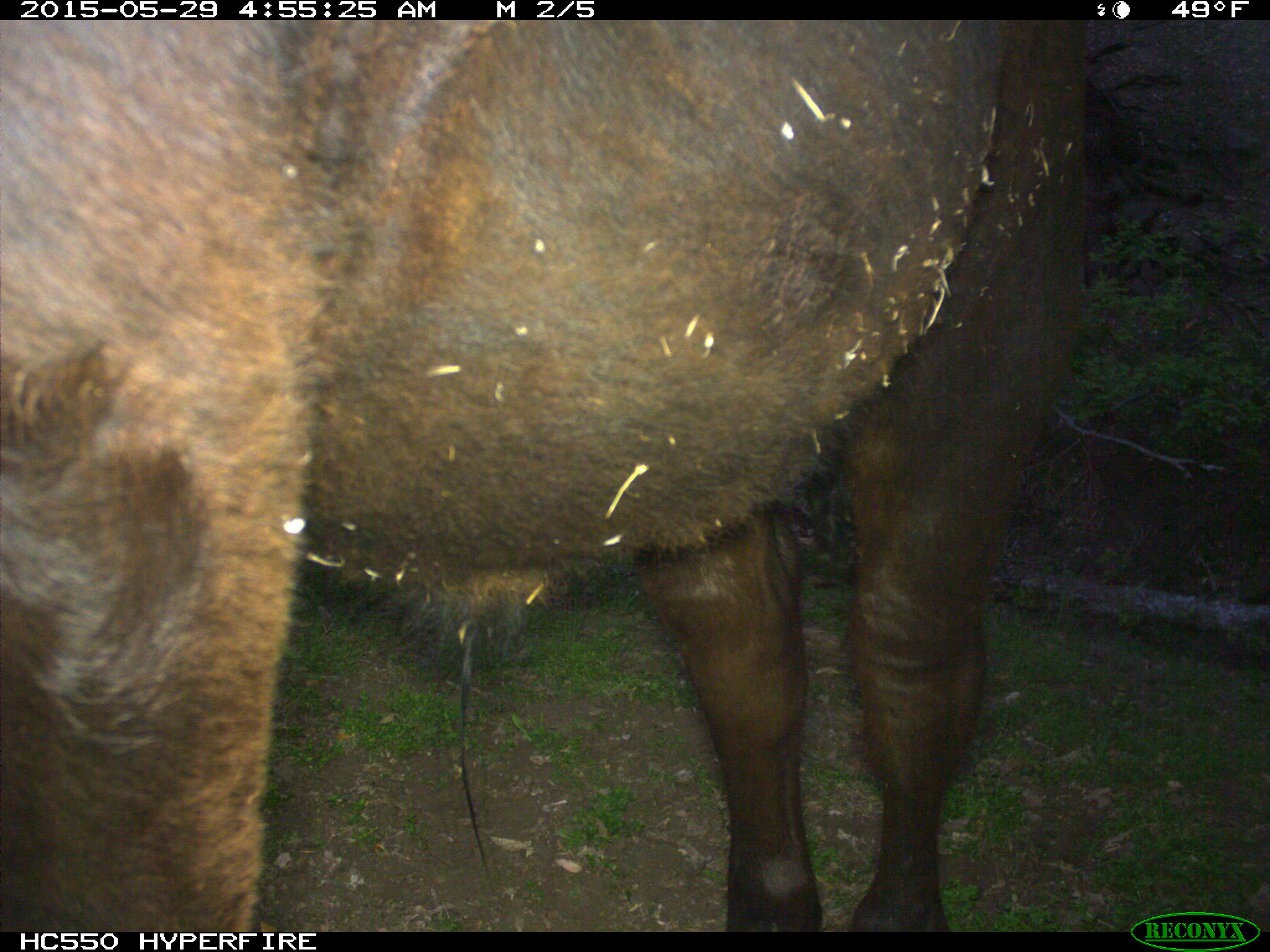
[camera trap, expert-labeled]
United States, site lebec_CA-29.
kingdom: Animalia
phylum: Chordata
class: Mammalia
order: Artiodactyla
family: Bovidae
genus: Bos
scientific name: Bos taurus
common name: domestic cow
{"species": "Bos taurus (domestic cow)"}